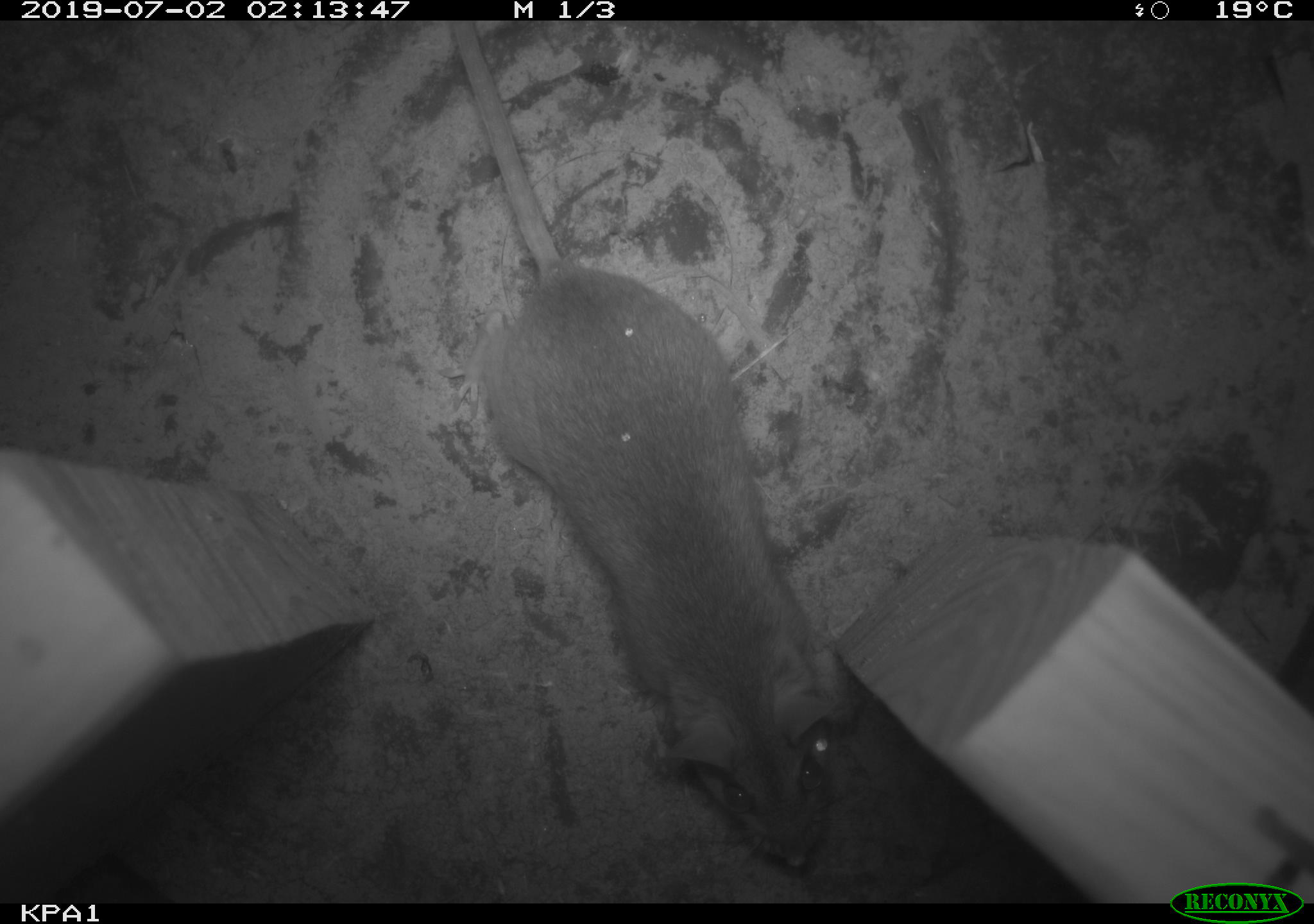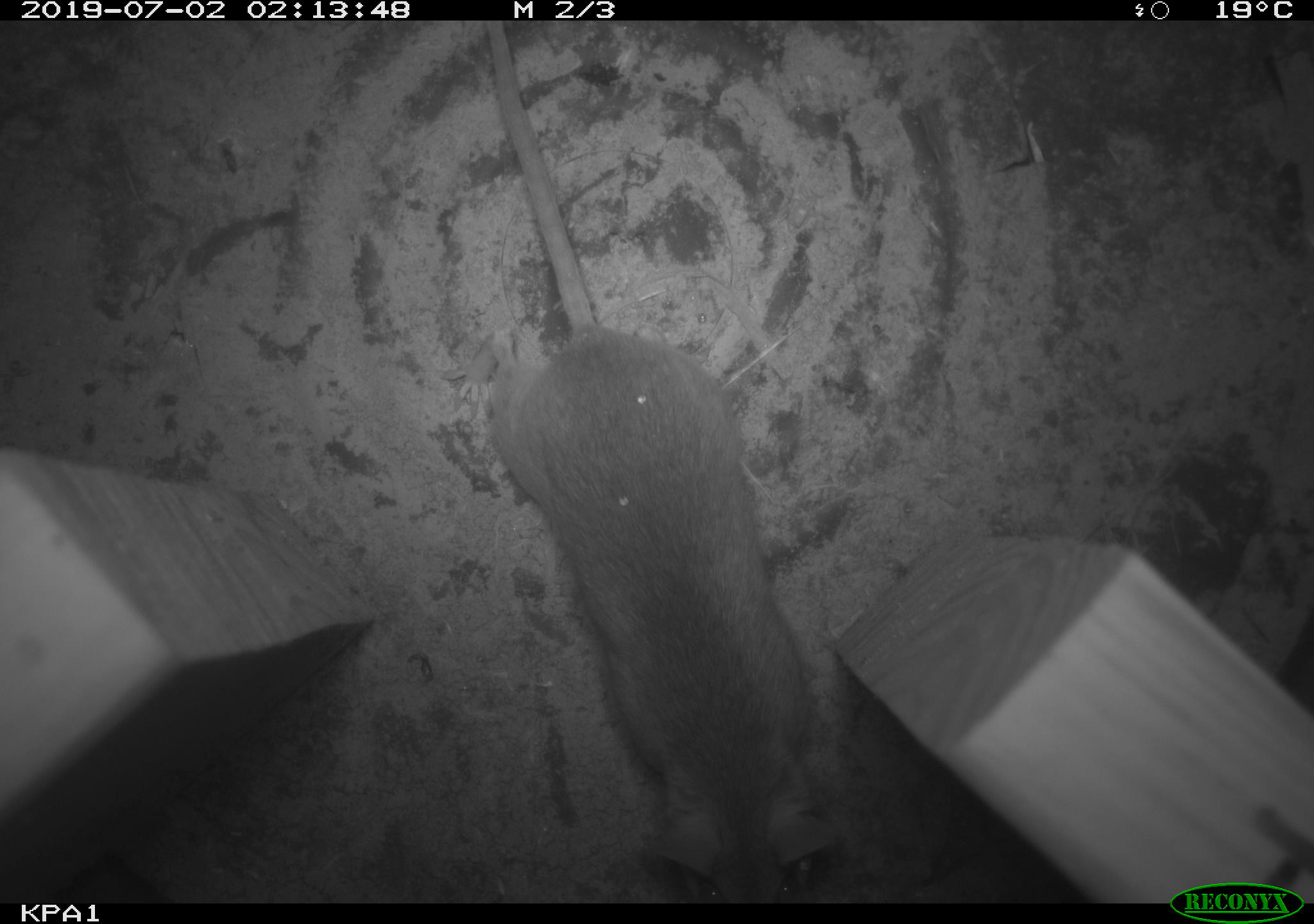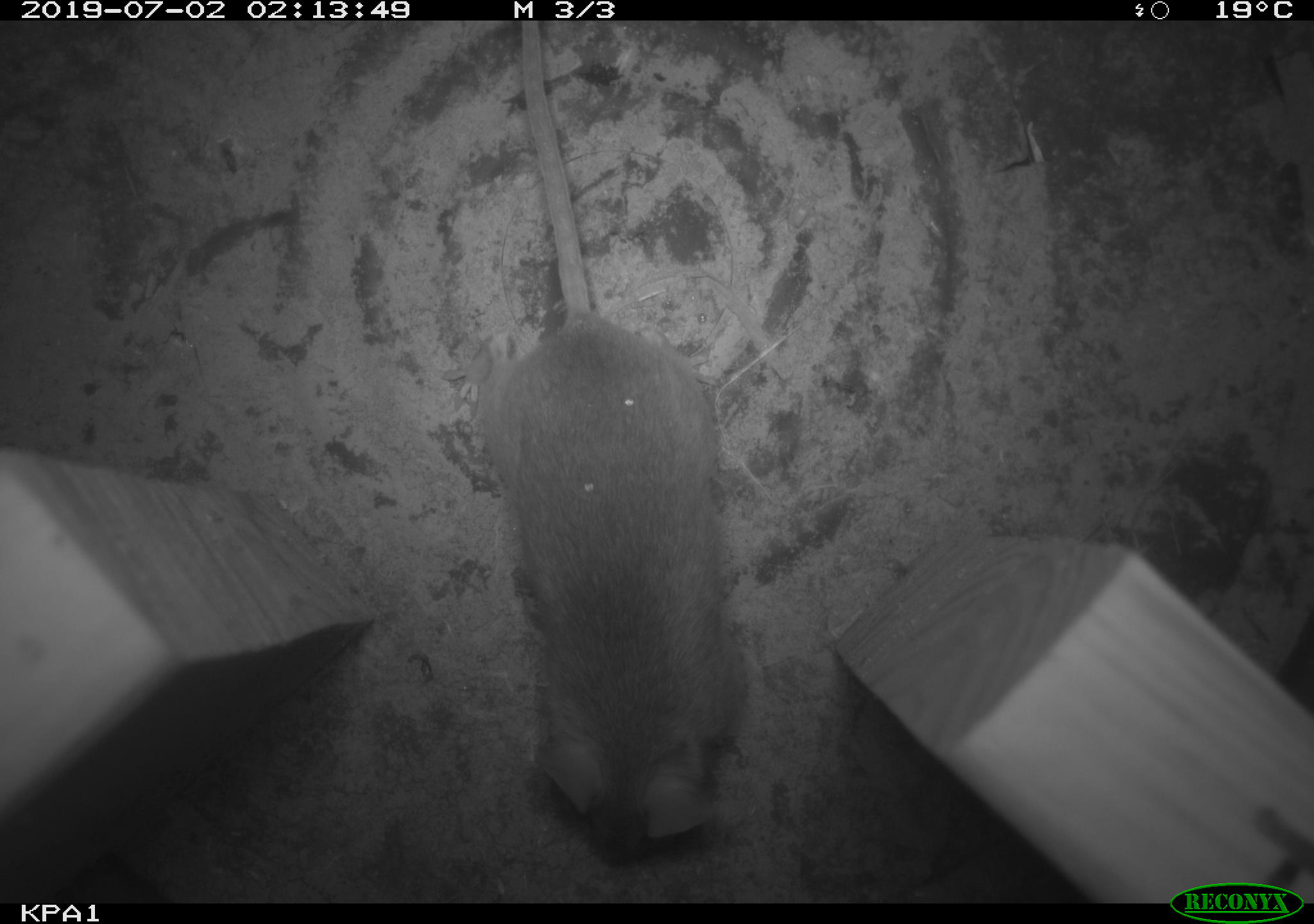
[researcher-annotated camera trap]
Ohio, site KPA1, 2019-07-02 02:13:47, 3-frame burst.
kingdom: Animalia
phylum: Chordata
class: Mammalia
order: Rodentia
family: Cricetidae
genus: Peromyscus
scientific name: Peromyscus leucopus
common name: white-footed mouse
White-footed mouse (Peromyscus leucopus).